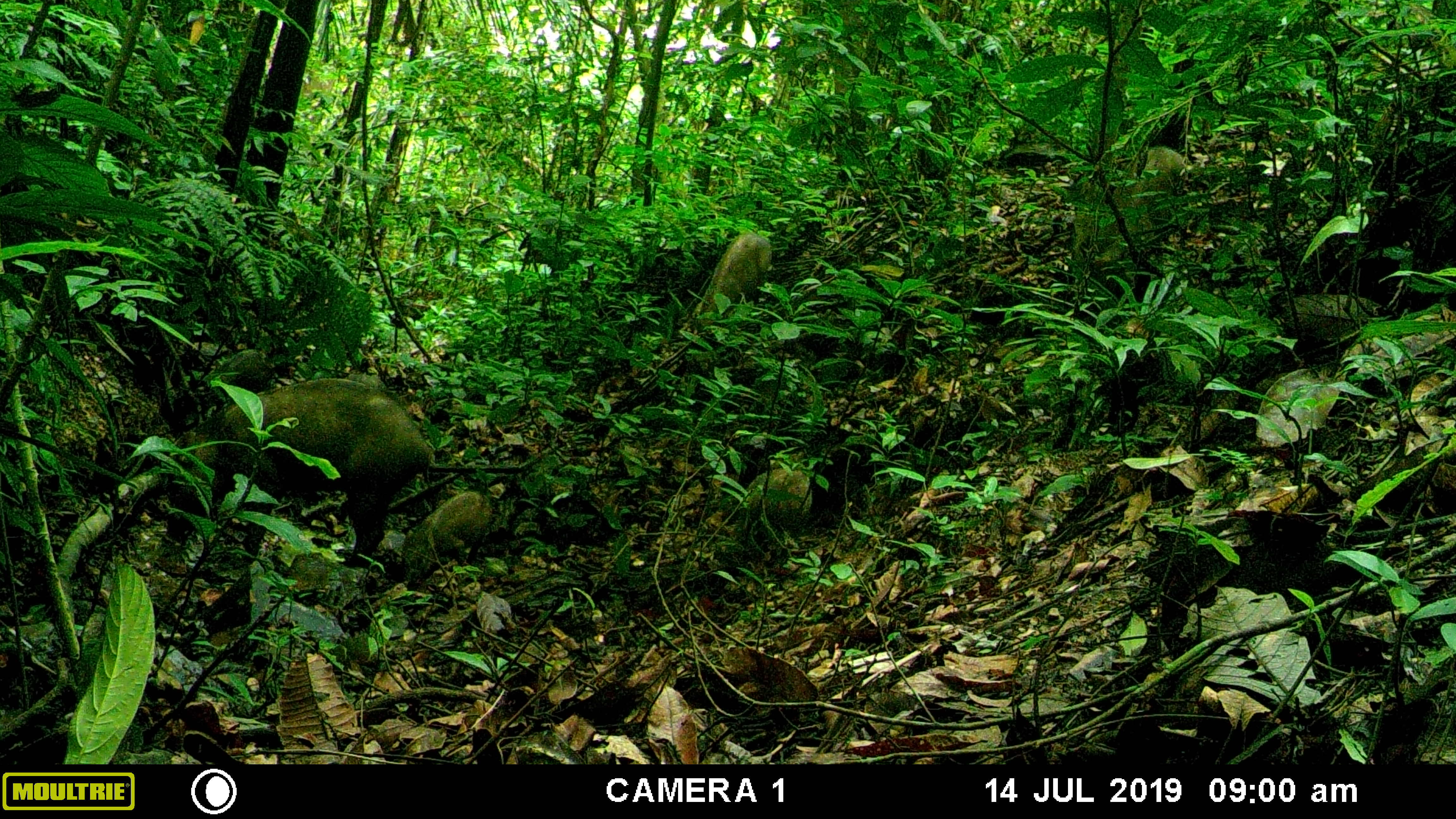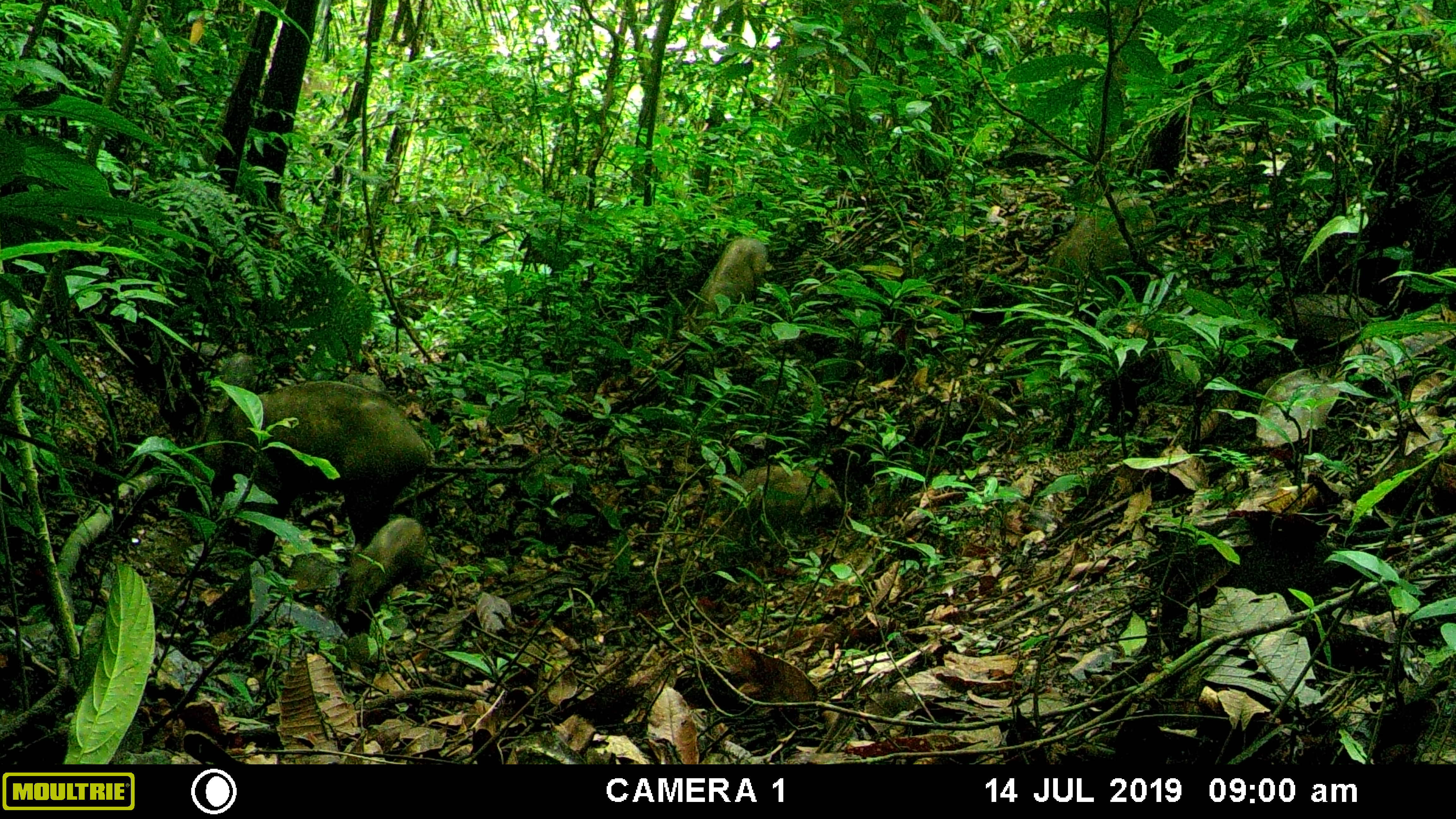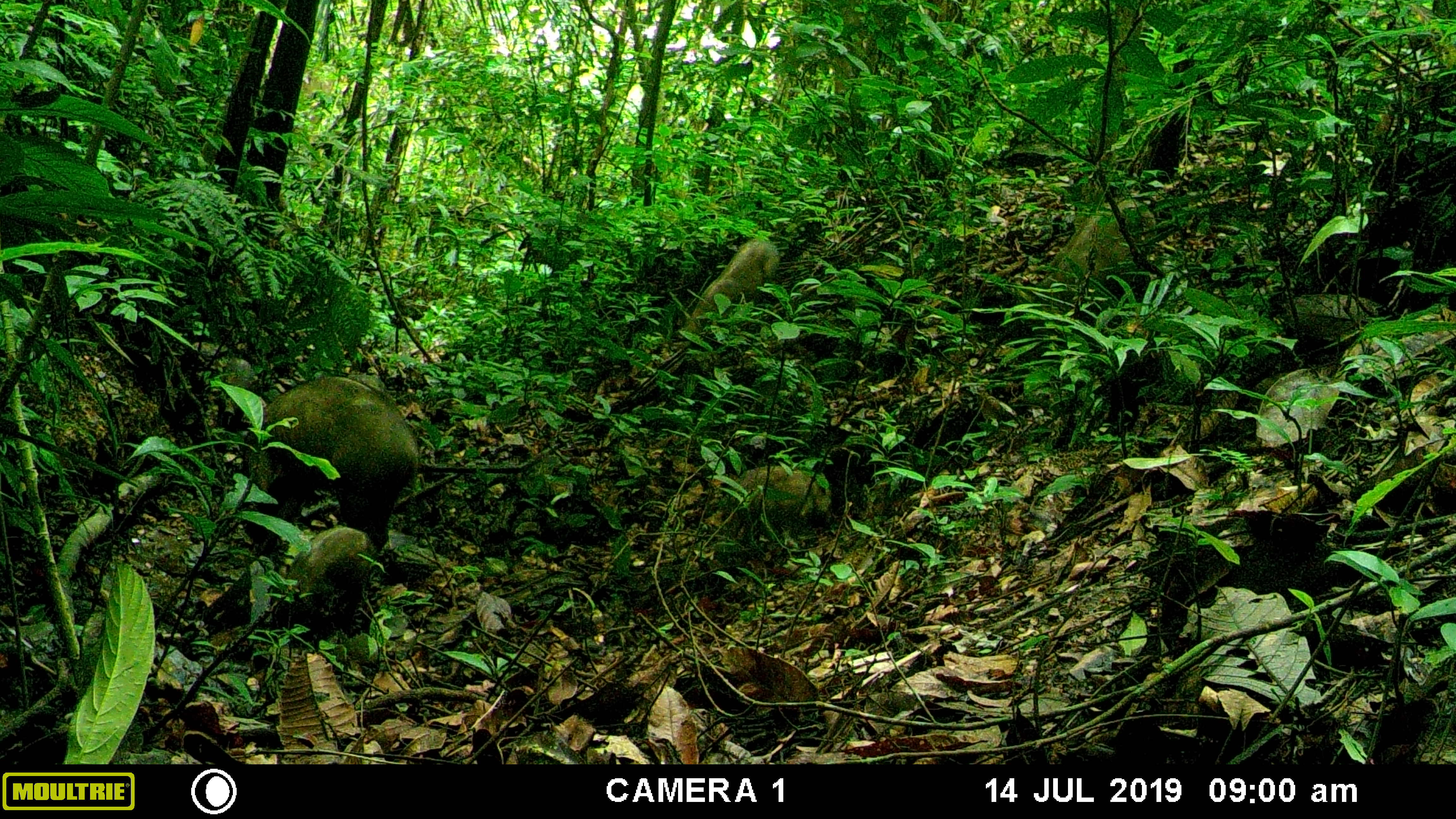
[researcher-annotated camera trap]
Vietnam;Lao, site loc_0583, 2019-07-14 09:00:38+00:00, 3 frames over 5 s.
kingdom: Animalia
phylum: Chordata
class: Mammalia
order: Artiodactyla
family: Suidae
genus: Sus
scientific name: Sus scrofa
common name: eurasian wild pig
Eurasian wild pig (Sus scrofa). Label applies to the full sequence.